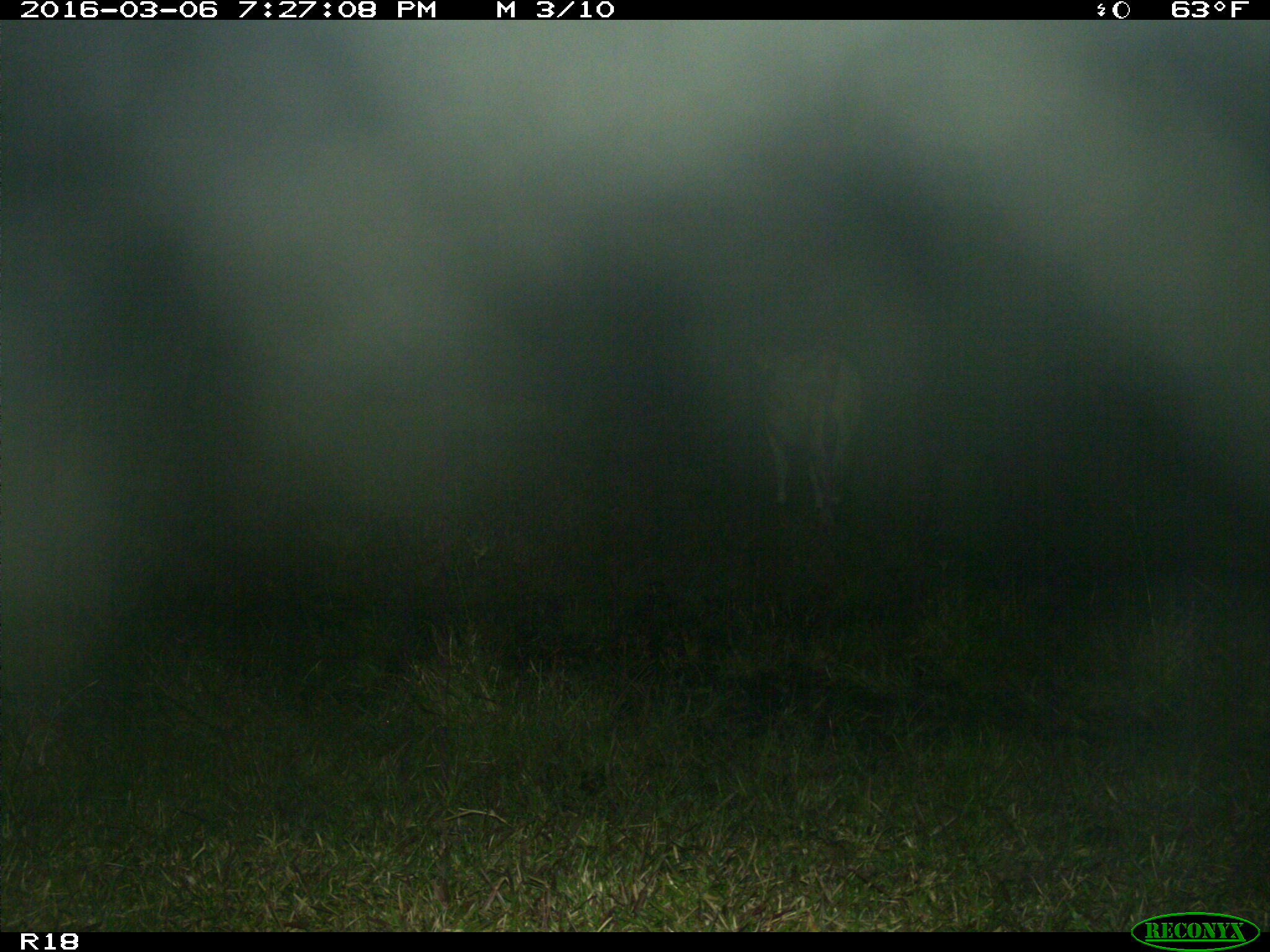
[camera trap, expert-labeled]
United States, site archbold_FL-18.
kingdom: Animalia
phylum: Chordata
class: Mammalia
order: Artiodactyla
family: Bovidae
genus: Bos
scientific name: Bos taurus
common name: domestic cow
Bos taurus (domestic cow).